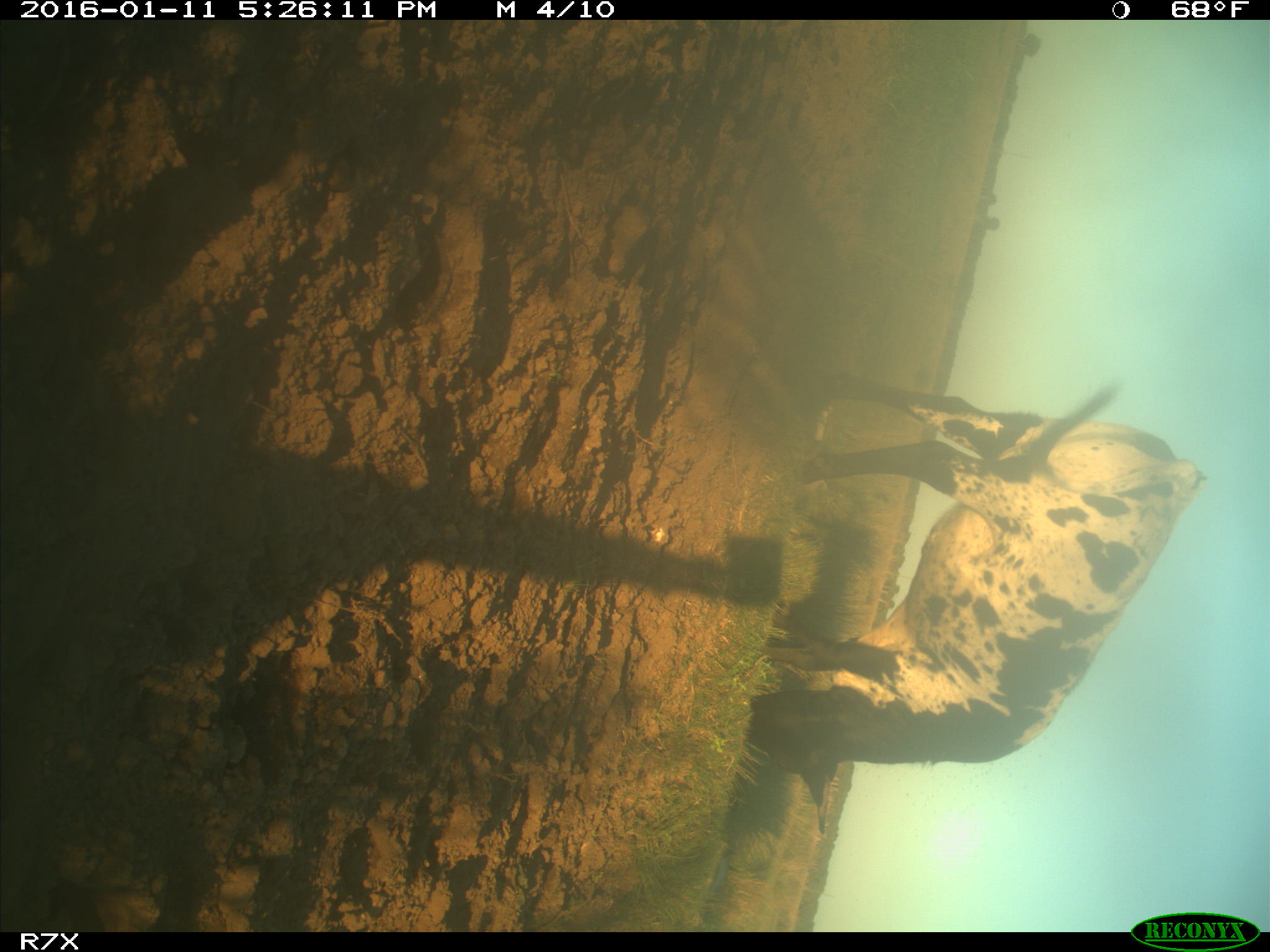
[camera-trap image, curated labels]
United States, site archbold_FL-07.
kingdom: Animalia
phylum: Chordata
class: Mammalia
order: Artiodactyla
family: Bovidae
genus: Bos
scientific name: Bos taurus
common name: domestic cow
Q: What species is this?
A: Bos taurus (domestic cow).